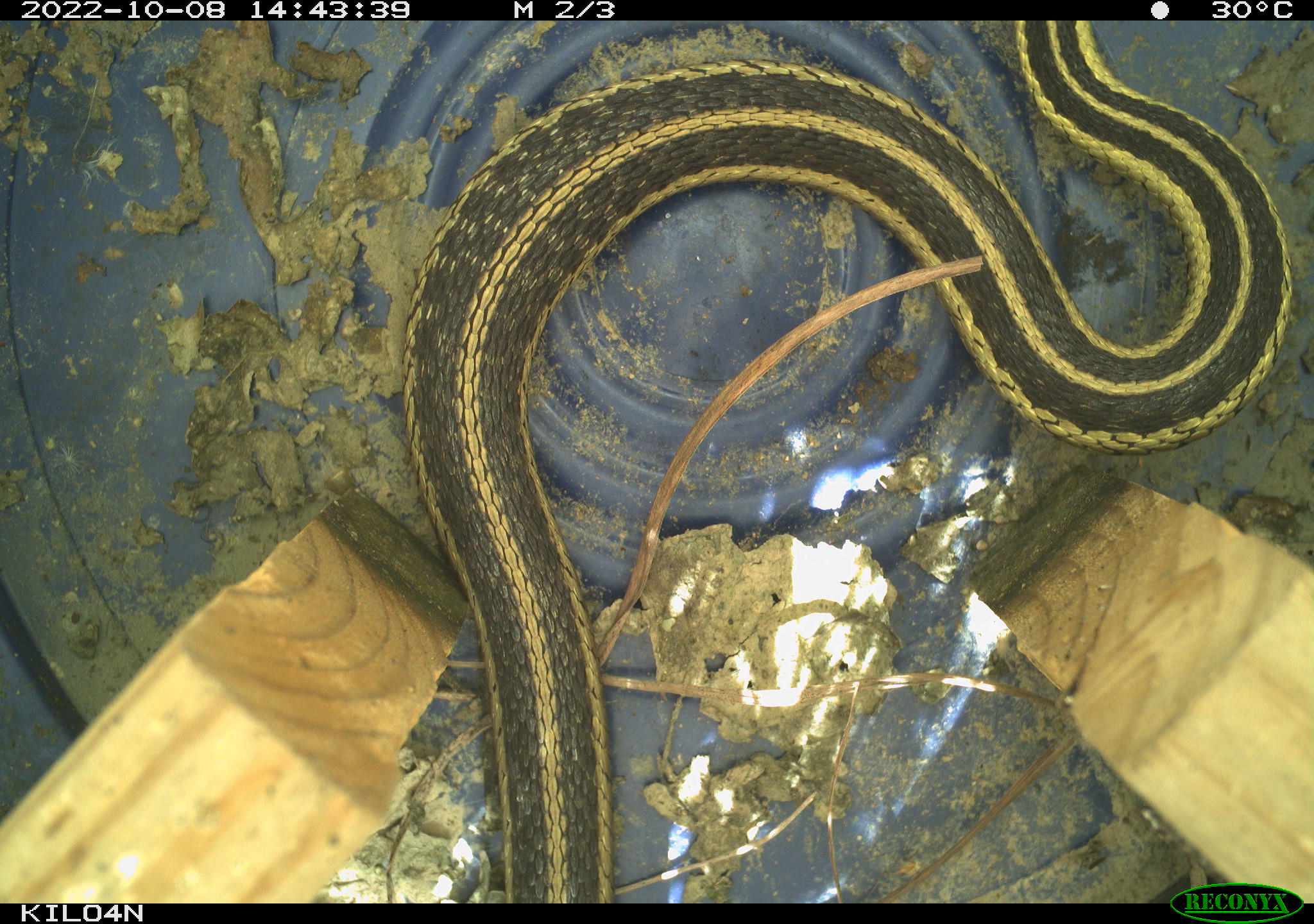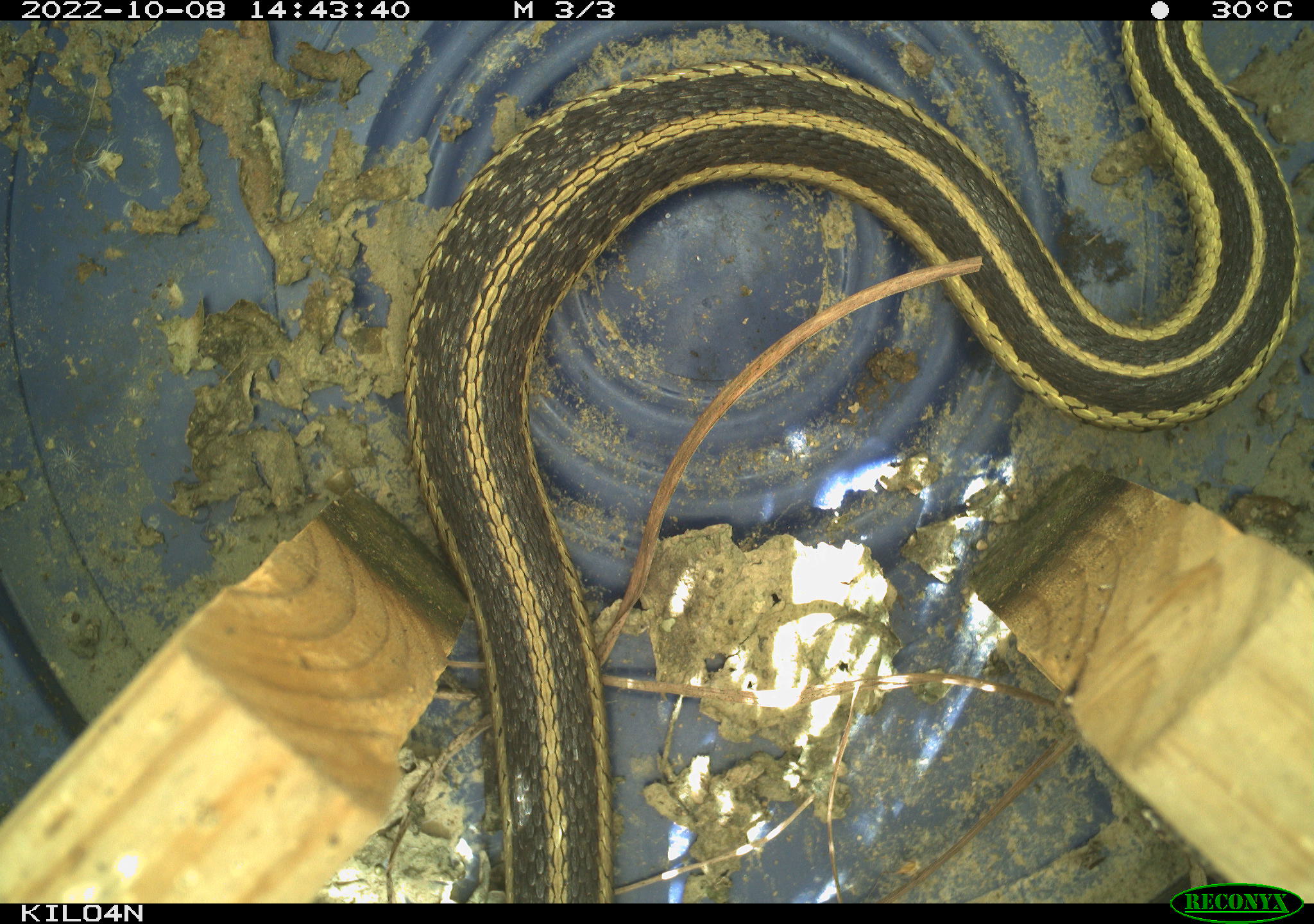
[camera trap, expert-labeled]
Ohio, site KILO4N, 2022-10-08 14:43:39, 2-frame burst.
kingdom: Animalia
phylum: Chordata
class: Reptilia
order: Squamata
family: Colubridae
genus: Thamnophis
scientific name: Thamnophis sirtalis sirtalis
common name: eastern gartersnake